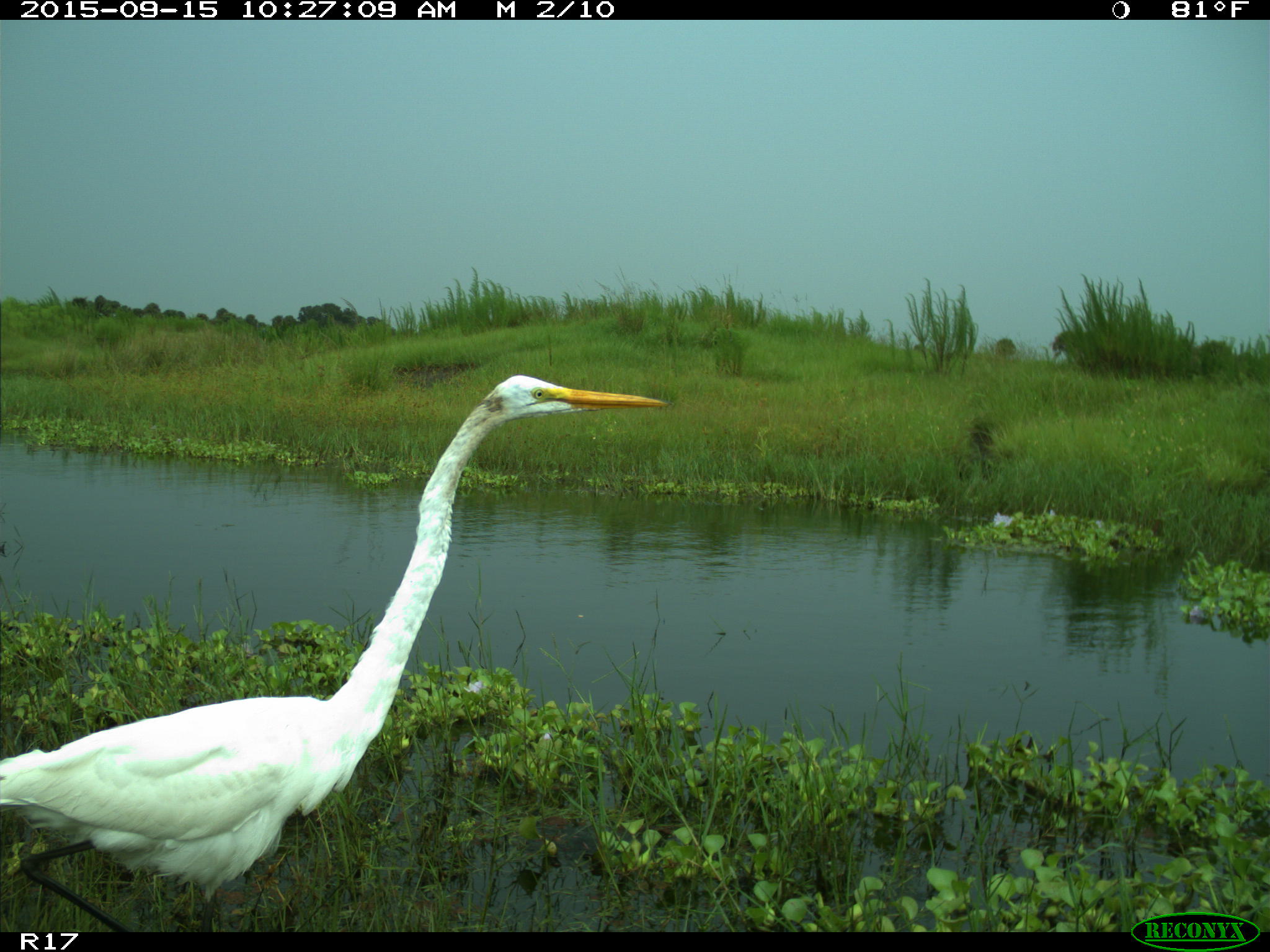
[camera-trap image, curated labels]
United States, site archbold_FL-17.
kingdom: Animalia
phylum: Chordata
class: Aves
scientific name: Aves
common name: birds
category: unidentified bird